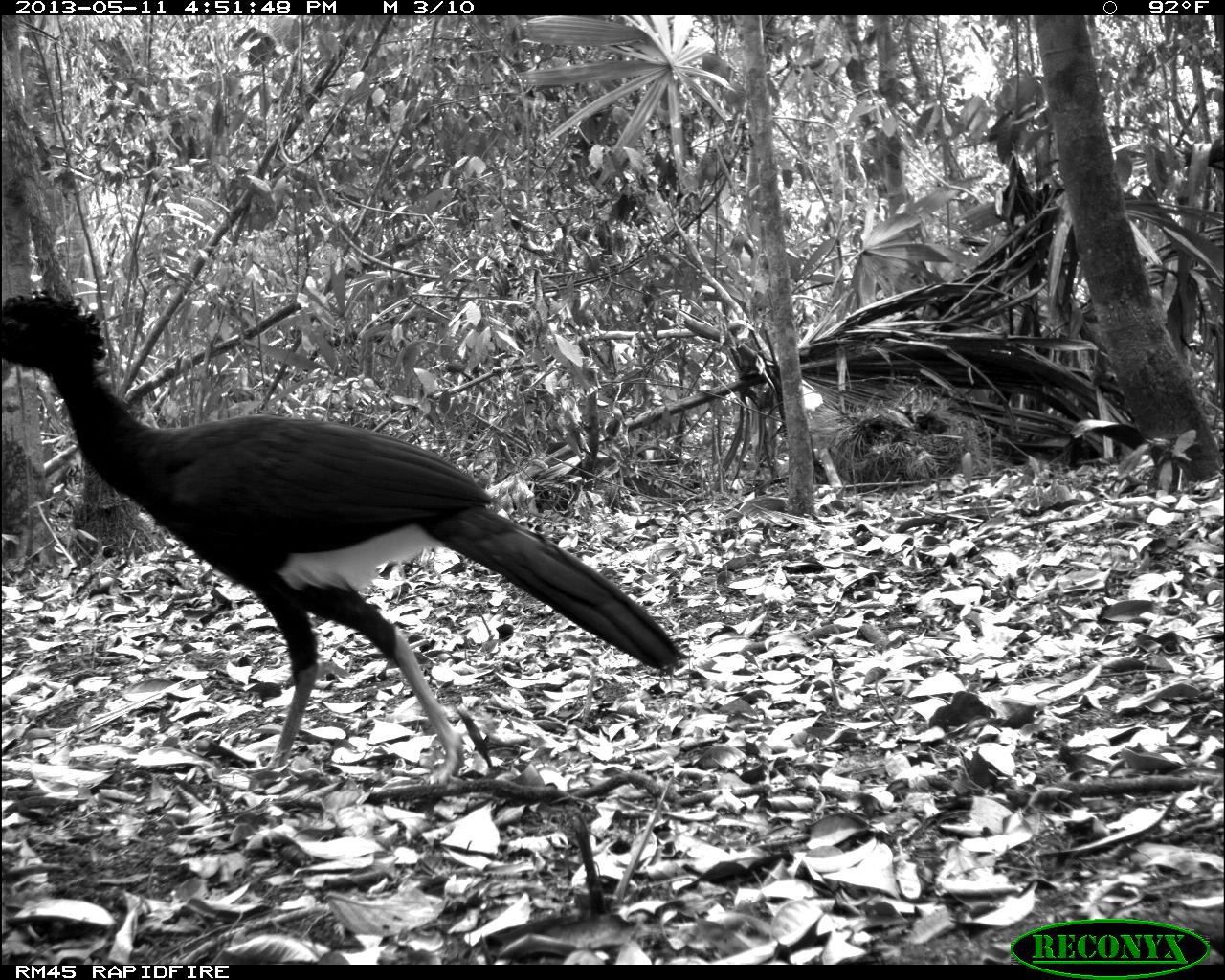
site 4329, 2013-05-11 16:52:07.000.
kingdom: Animalia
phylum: Chordata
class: Aves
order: Galliformes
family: Cracidae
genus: Crax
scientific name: Crax rubra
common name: great curassow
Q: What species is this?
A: Crax rubra (great curassow).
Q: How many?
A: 1.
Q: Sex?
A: Male.